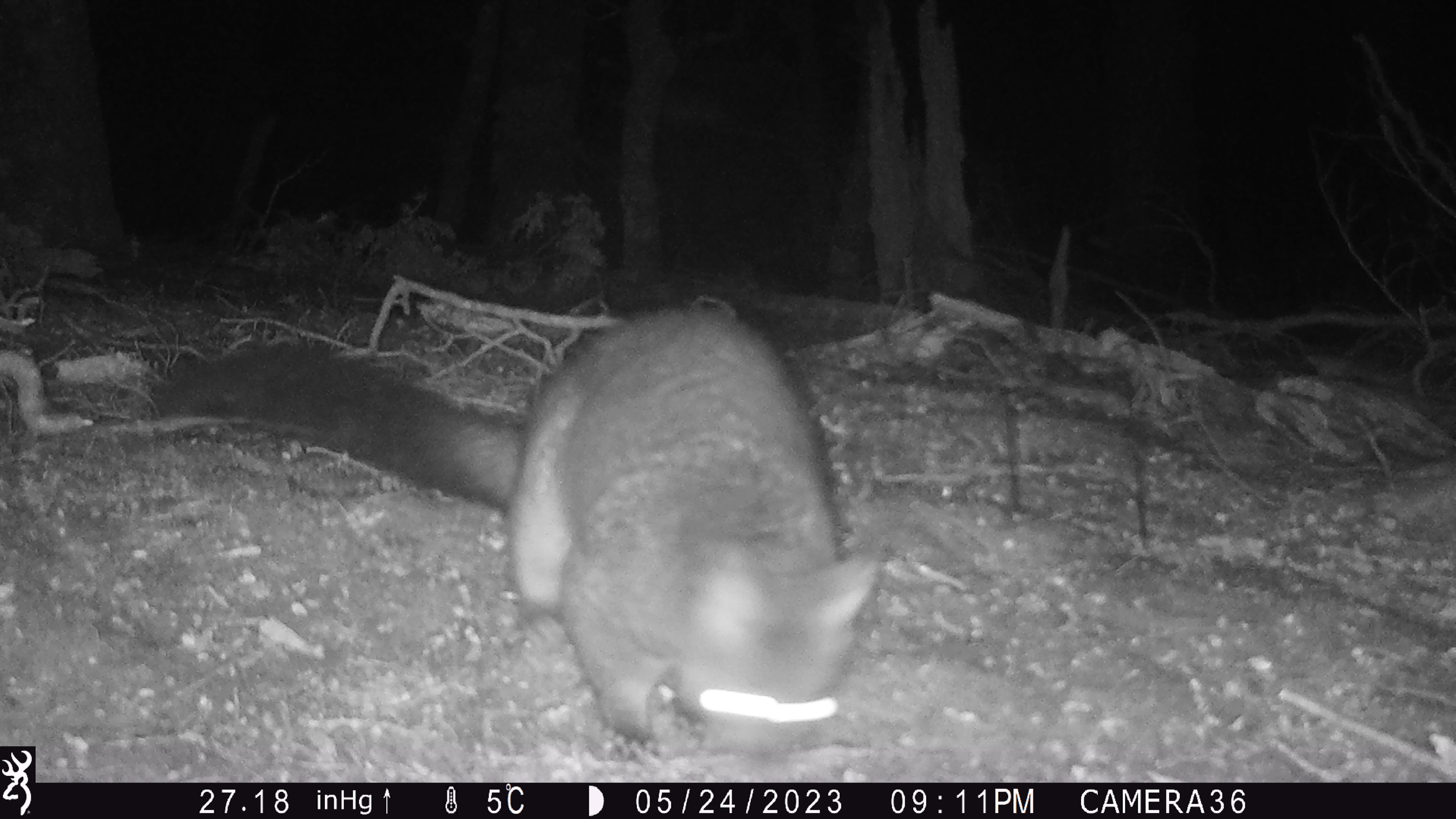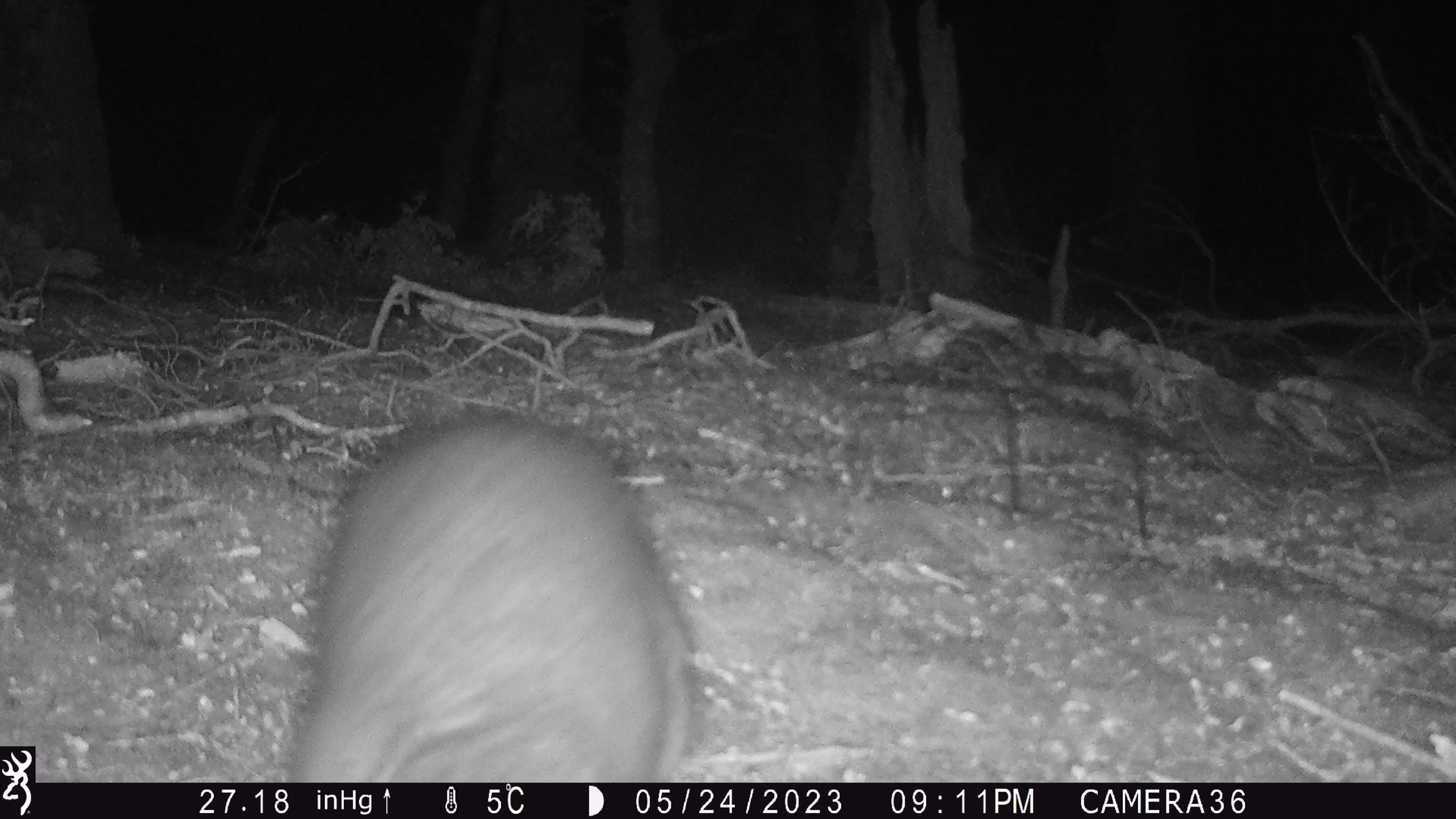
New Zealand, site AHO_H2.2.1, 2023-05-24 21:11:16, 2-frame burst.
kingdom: Animalia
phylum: Chordata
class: Mammalia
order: Carnivora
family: Mustelidae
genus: Mustela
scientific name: Mustela erminea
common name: stoat